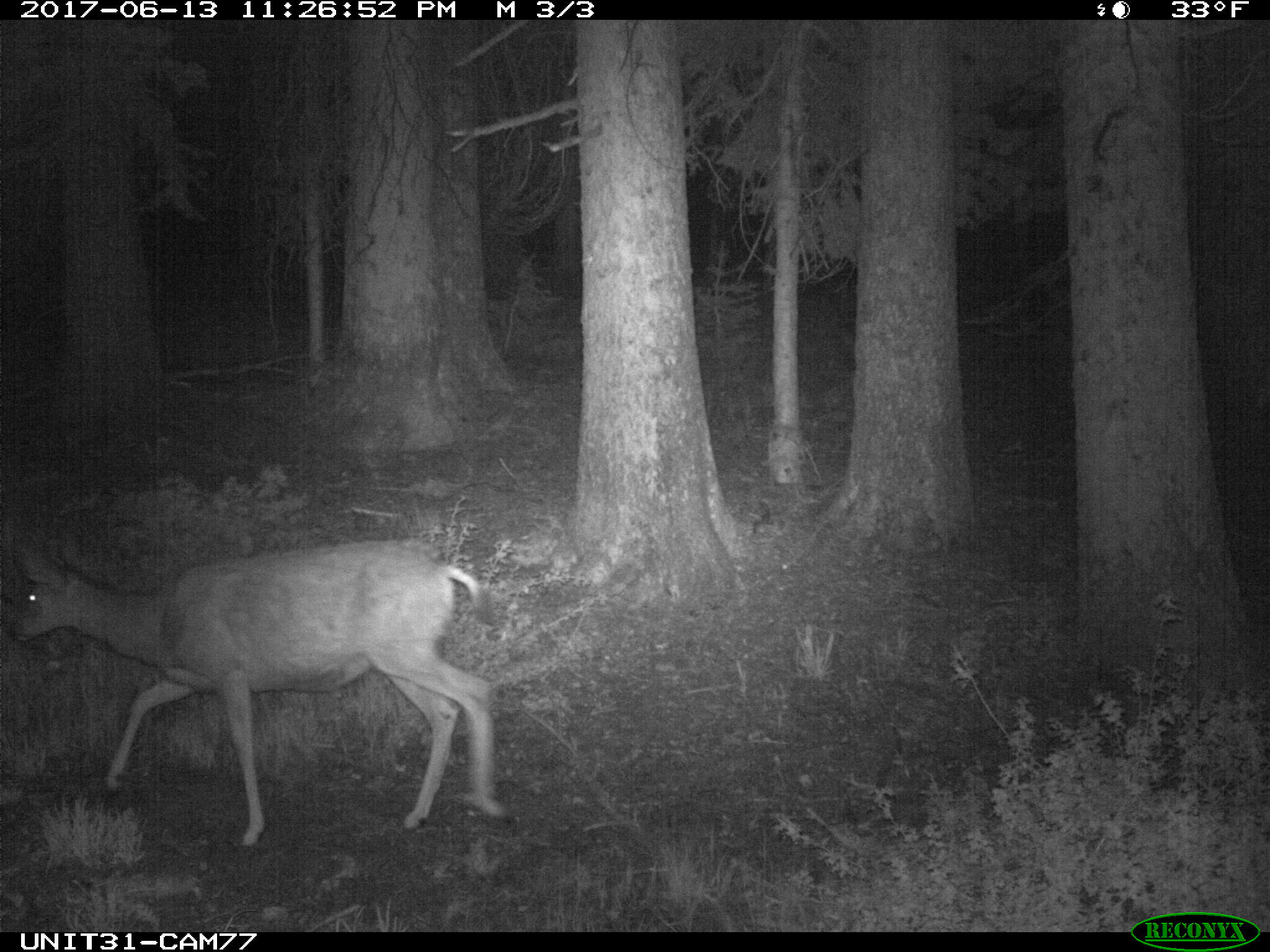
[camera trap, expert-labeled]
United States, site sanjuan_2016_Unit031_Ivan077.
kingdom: Animalia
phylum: Chordata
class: Mammalia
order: Artiodactyla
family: Cervidae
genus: Odocoileus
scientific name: Odocoileus hemionus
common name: mule deer